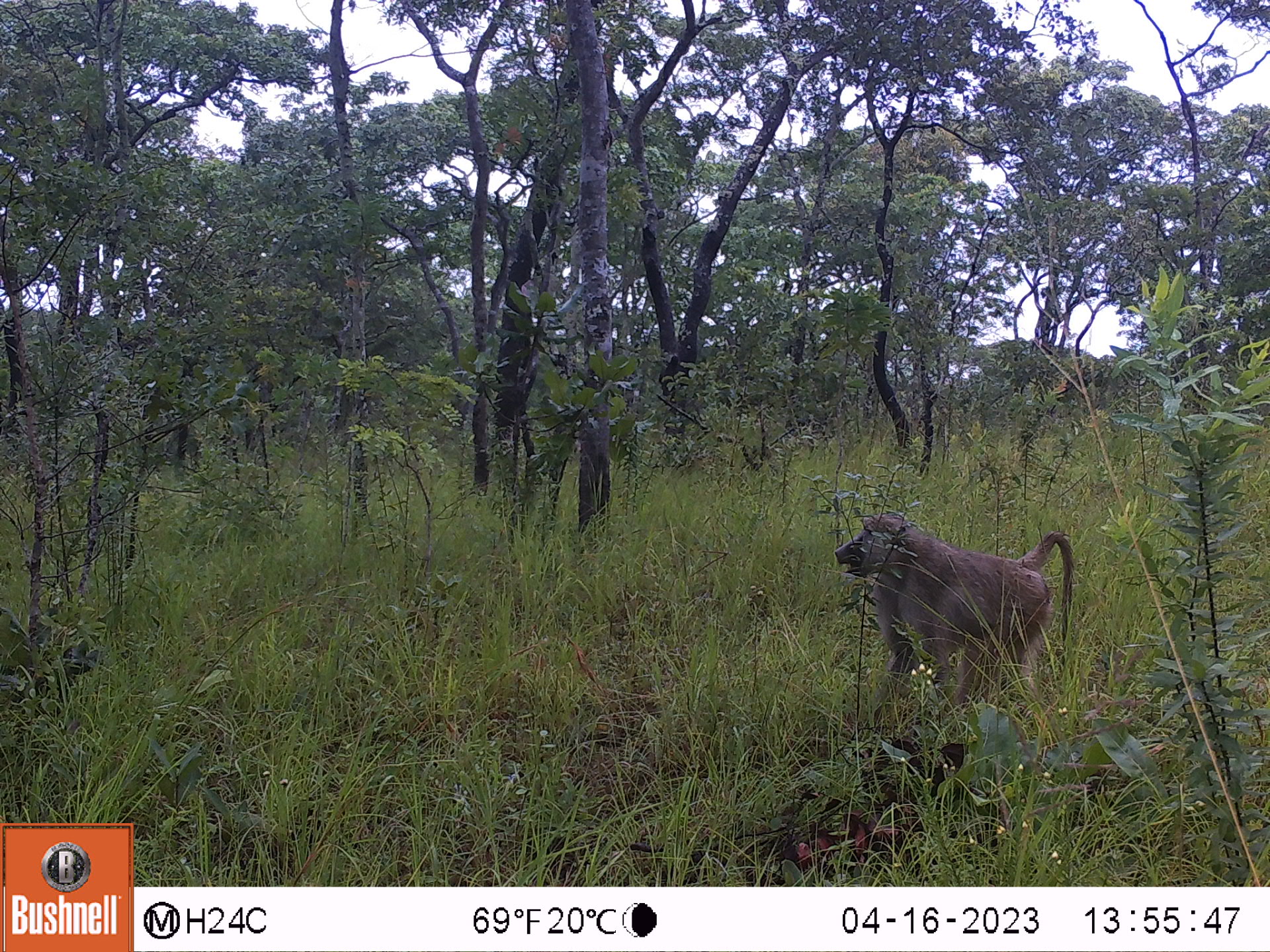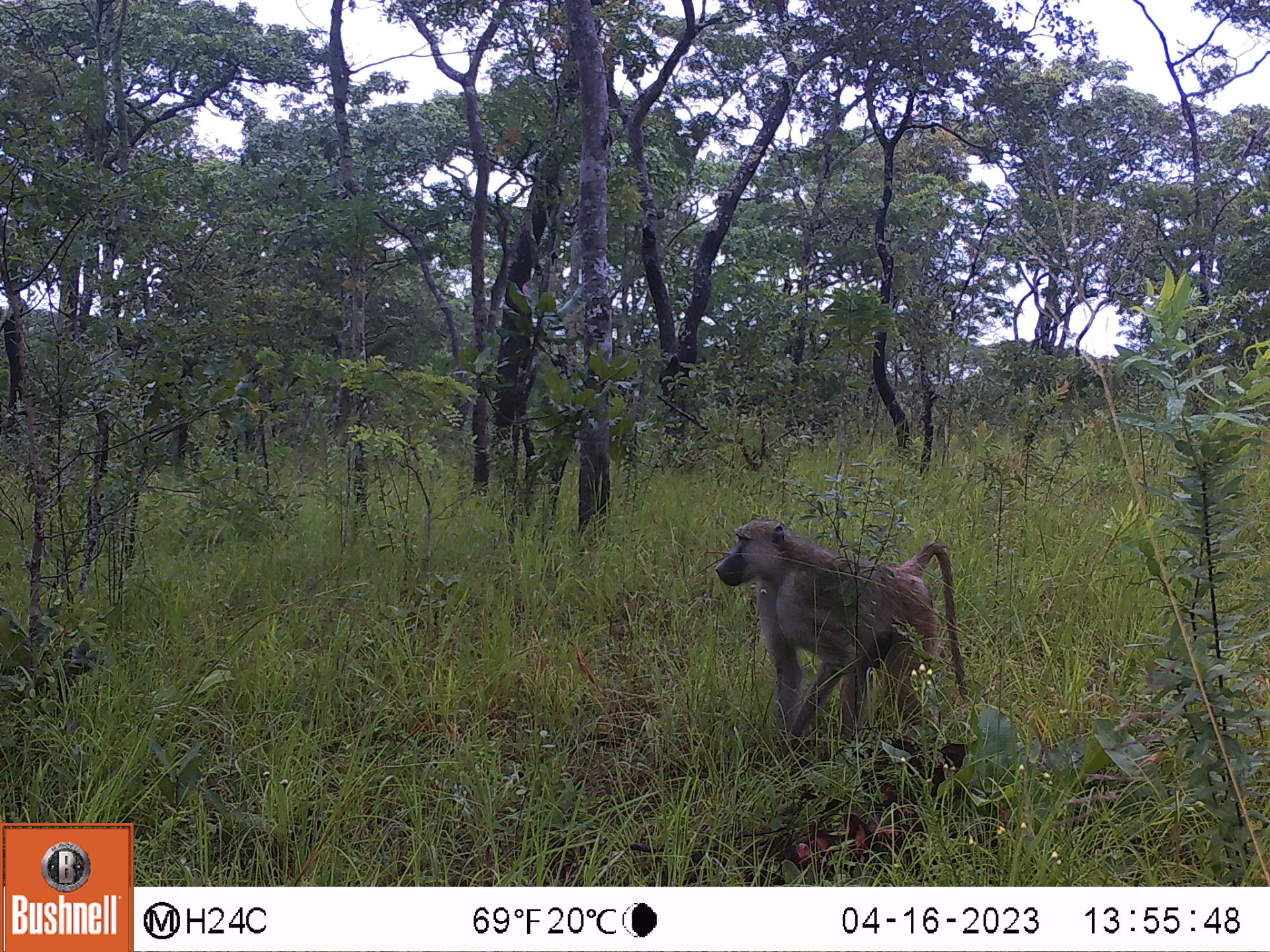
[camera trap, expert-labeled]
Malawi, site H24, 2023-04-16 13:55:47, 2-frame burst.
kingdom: Animalia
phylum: Chordata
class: Mammalia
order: Primates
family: Cercopithecidae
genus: Papio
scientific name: Papio cynocephalus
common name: yellow baboon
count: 1